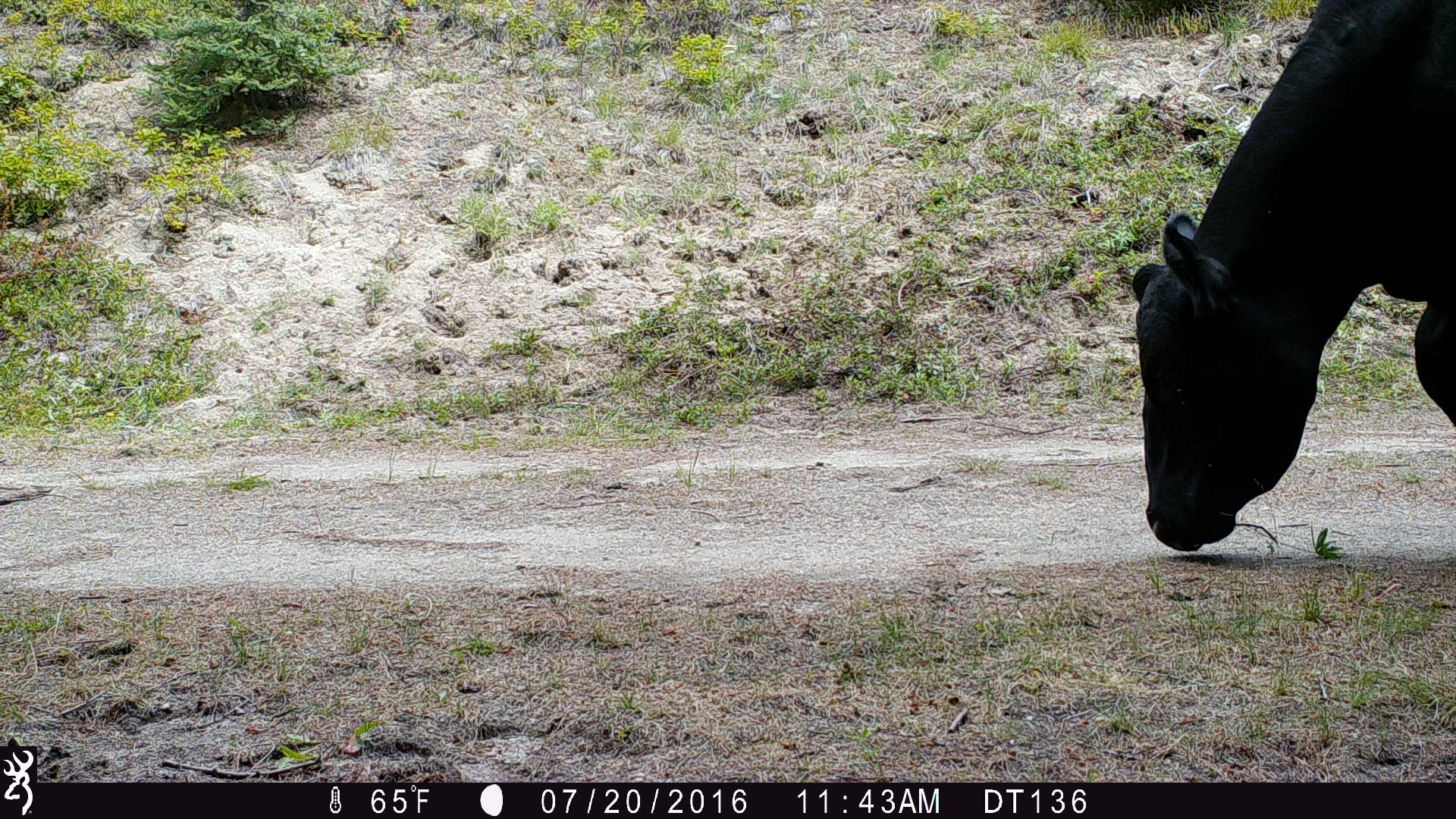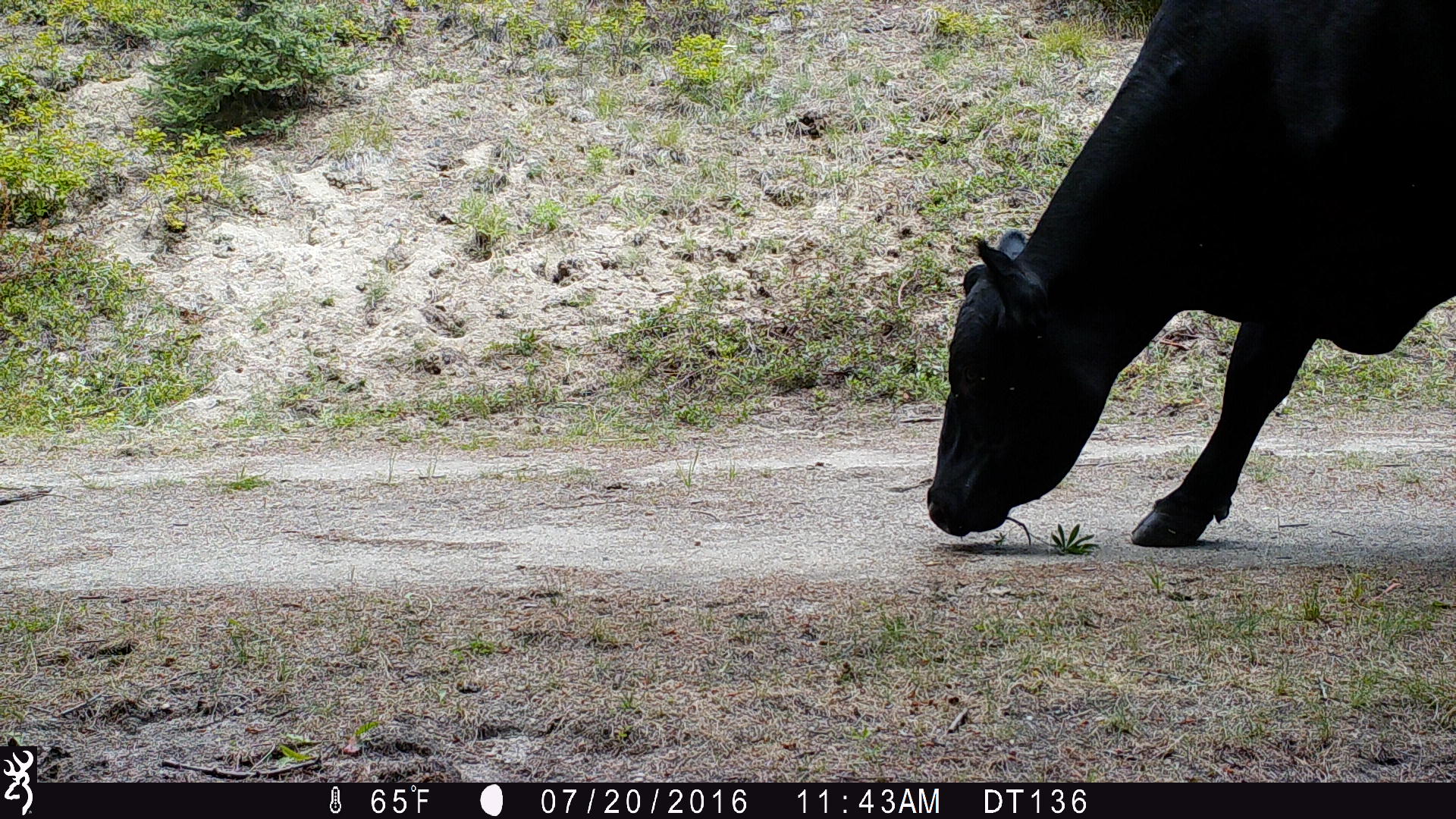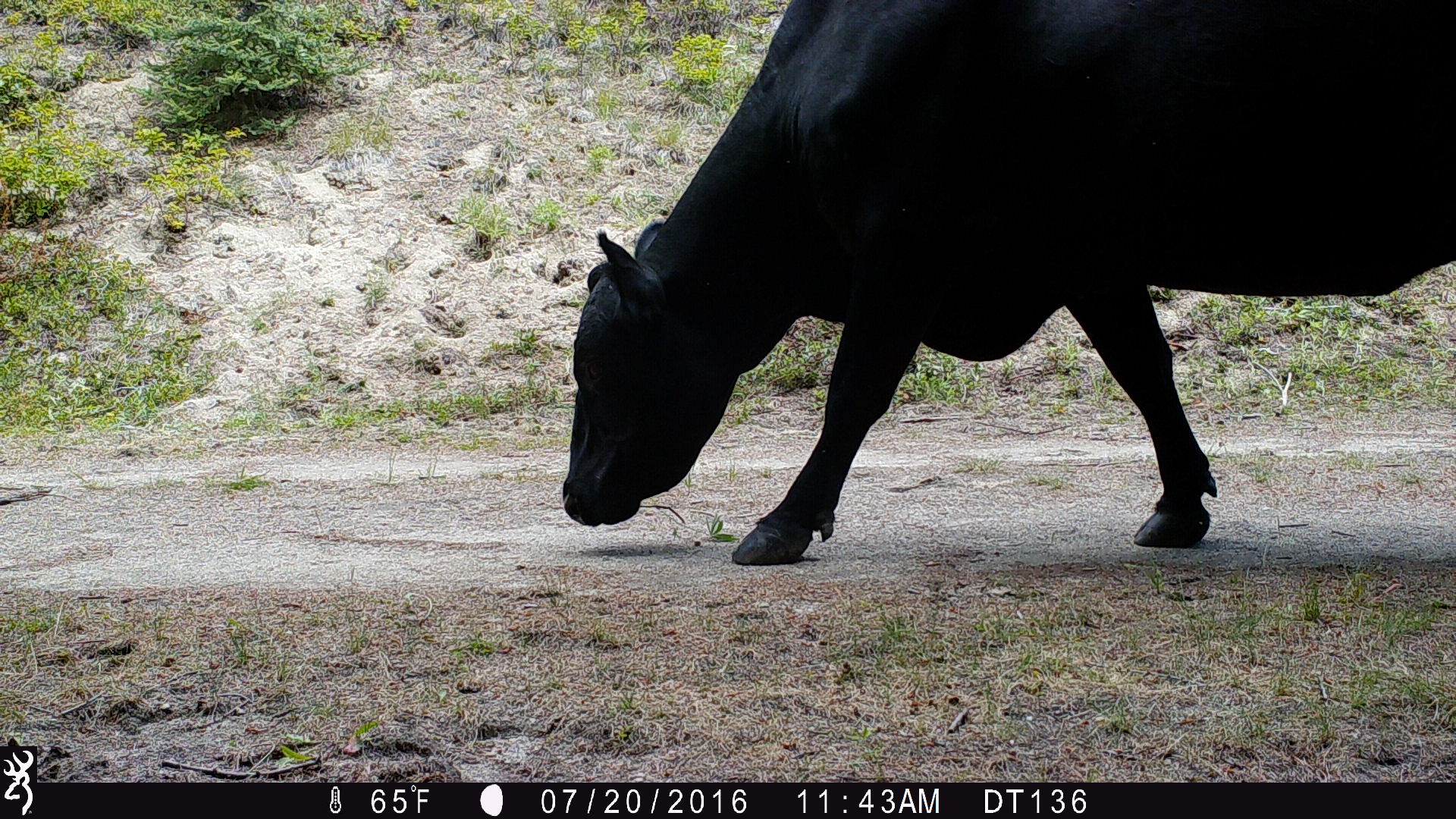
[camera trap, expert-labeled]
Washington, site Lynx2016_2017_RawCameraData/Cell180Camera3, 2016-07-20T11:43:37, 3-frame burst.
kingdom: Animalia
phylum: Chordata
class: Mammalia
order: Artiodactyla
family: Bovidae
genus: Bos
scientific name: Bos taurus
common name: domestic cattle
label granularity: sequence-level